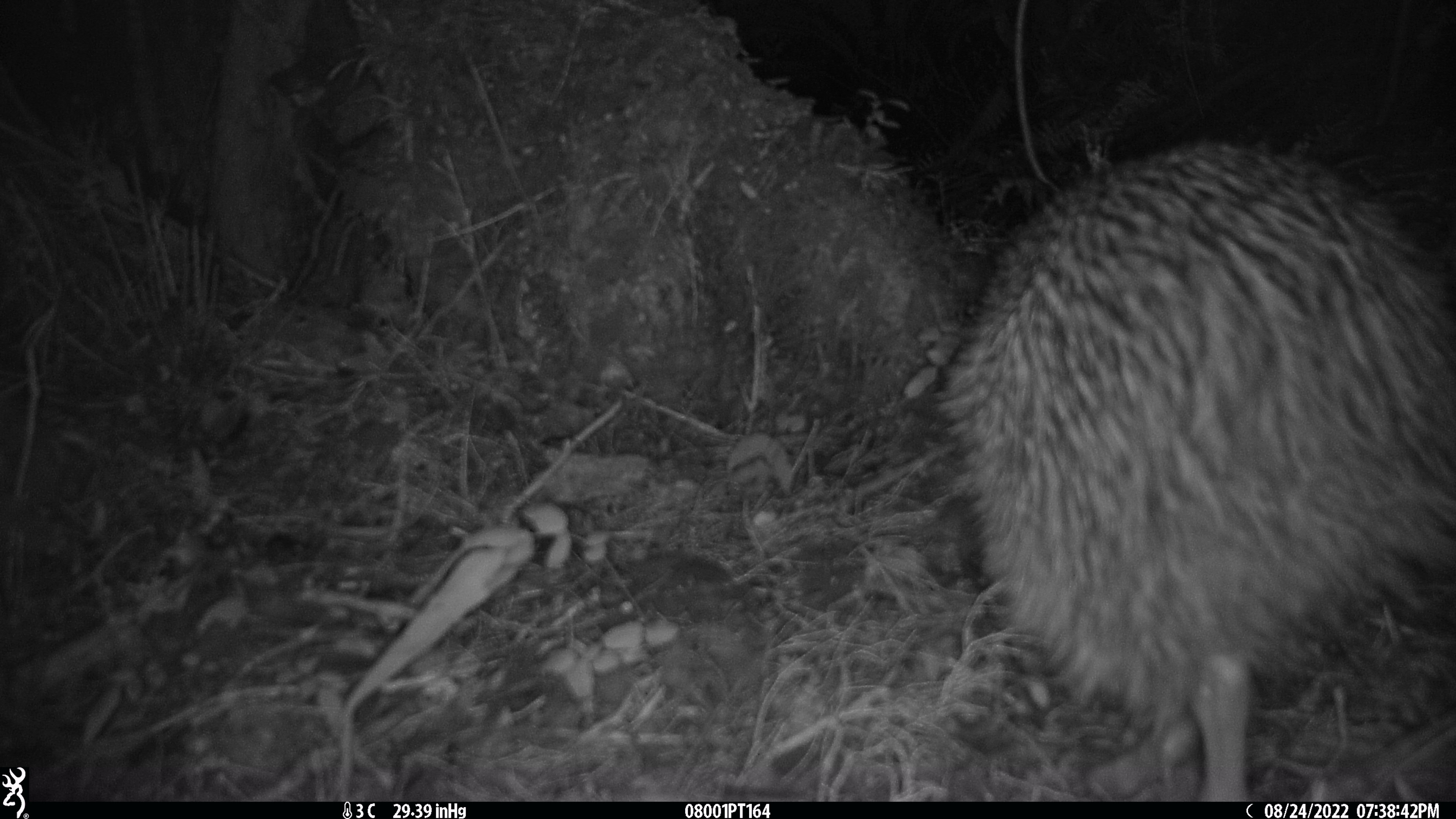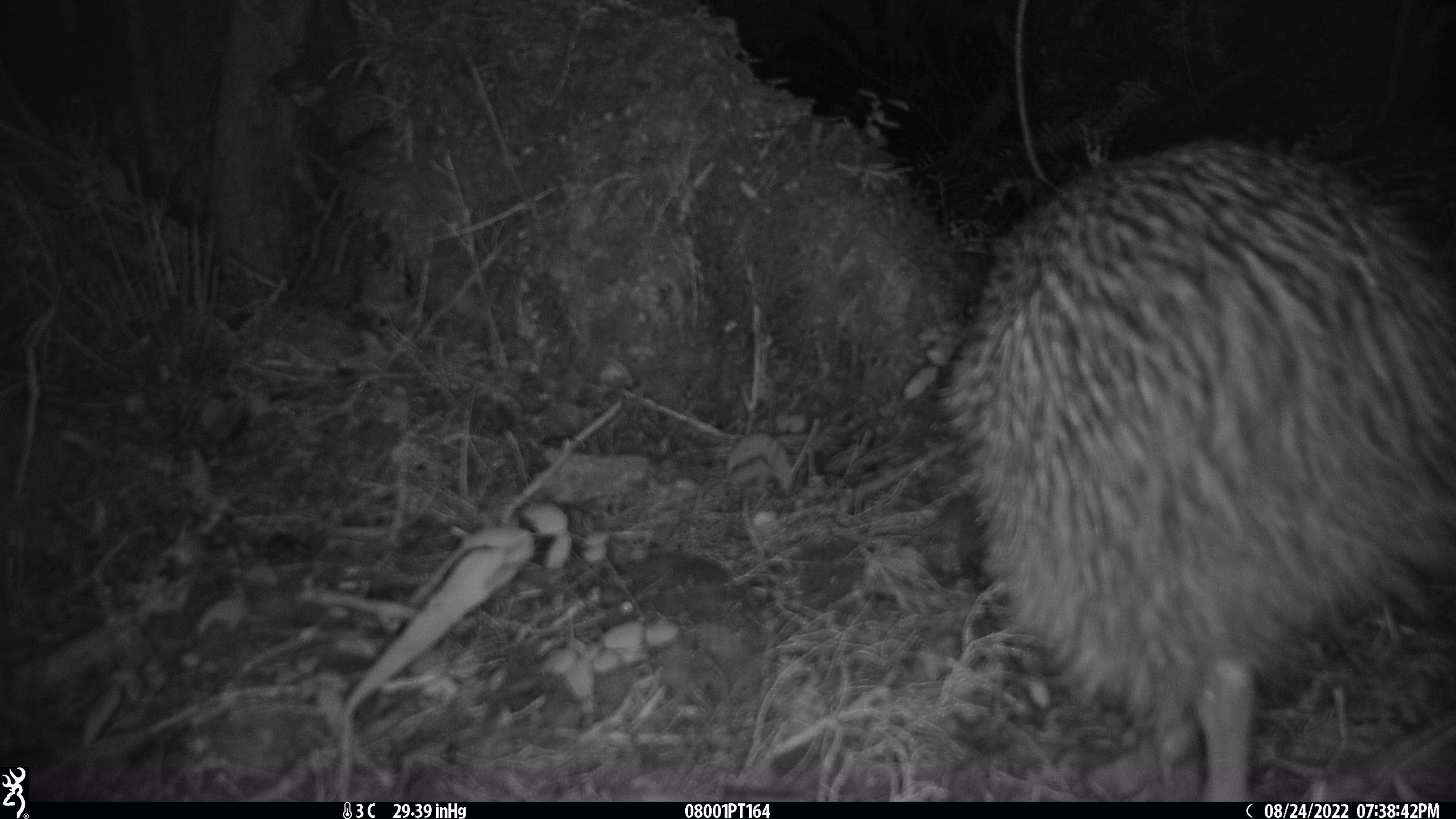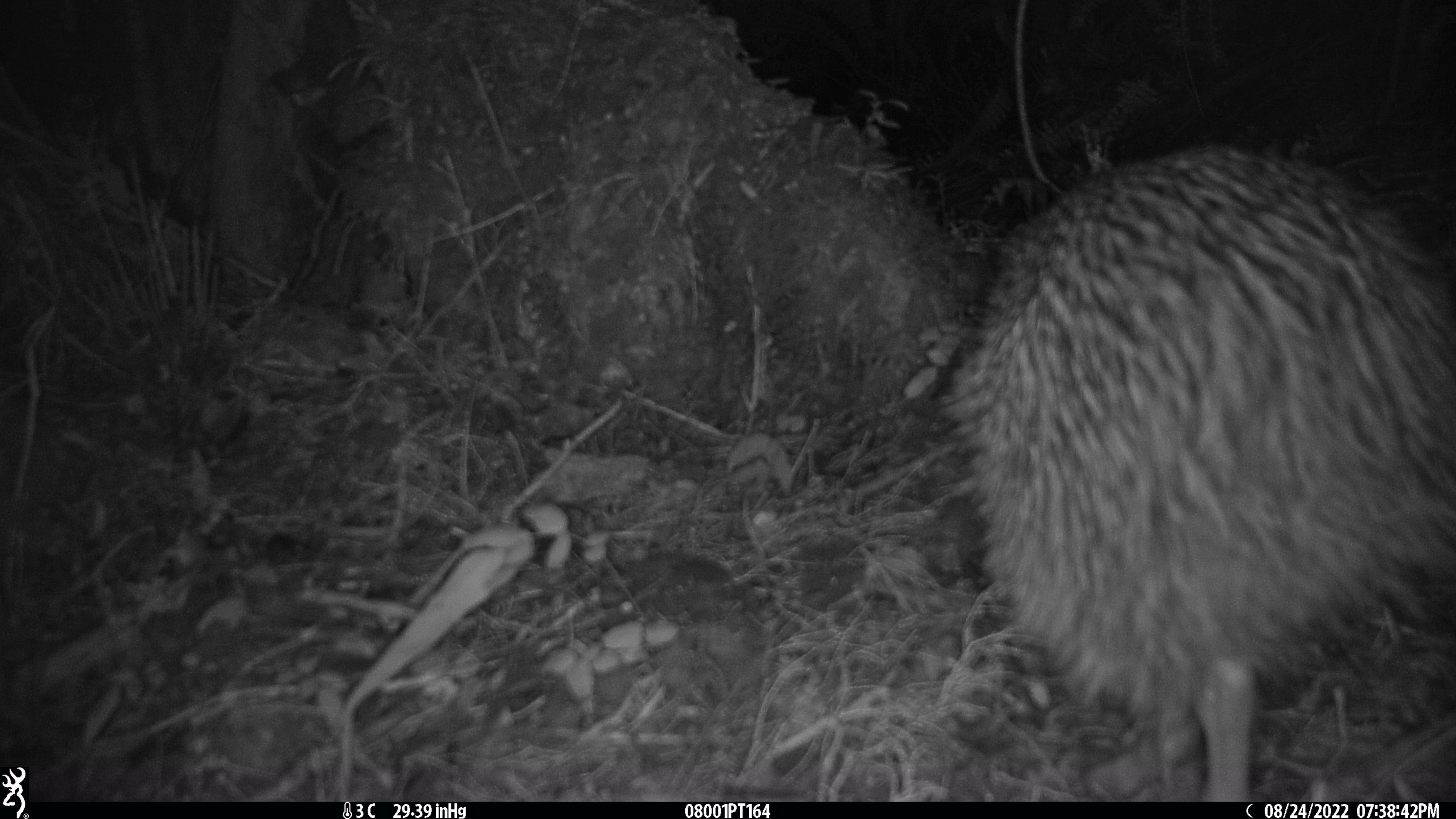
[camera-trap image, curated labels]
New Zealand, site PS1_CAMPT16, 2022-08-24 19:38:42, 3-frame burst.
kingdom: Animalia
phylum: Chordata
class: Aves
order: Apterygiformes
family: Apterygidae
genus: Apteryx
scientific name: Apteryx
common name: kiwi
Kiwi (Apteryx).